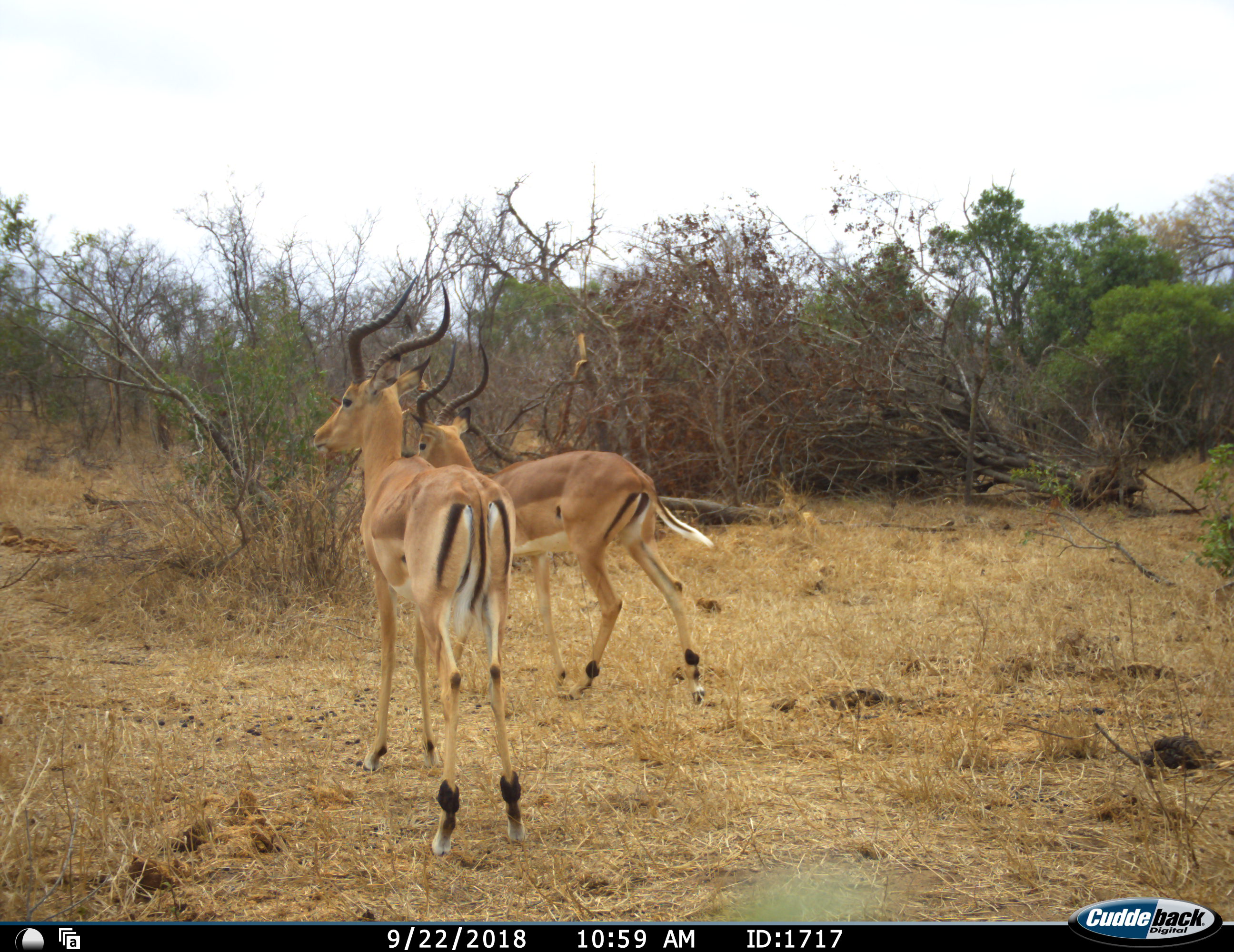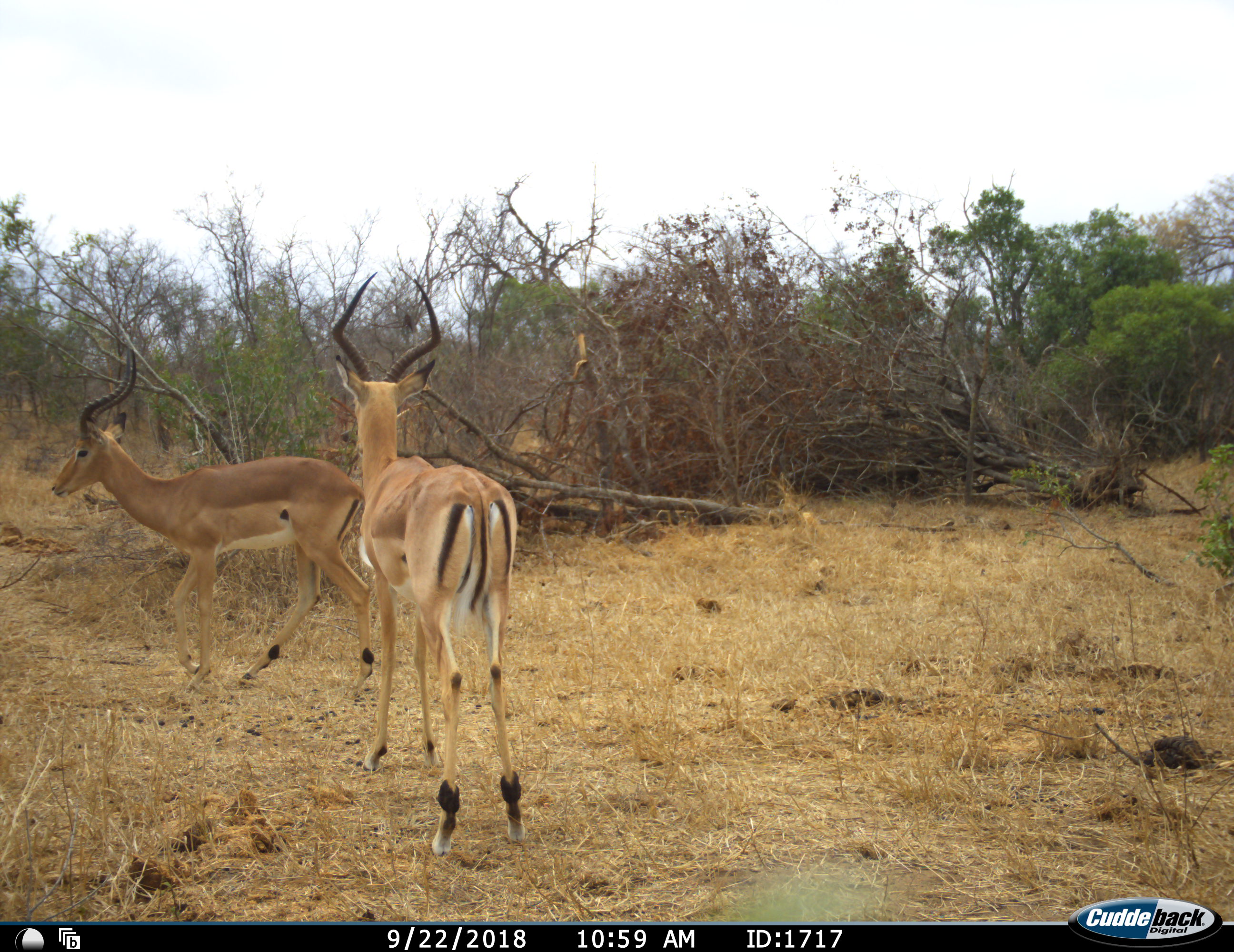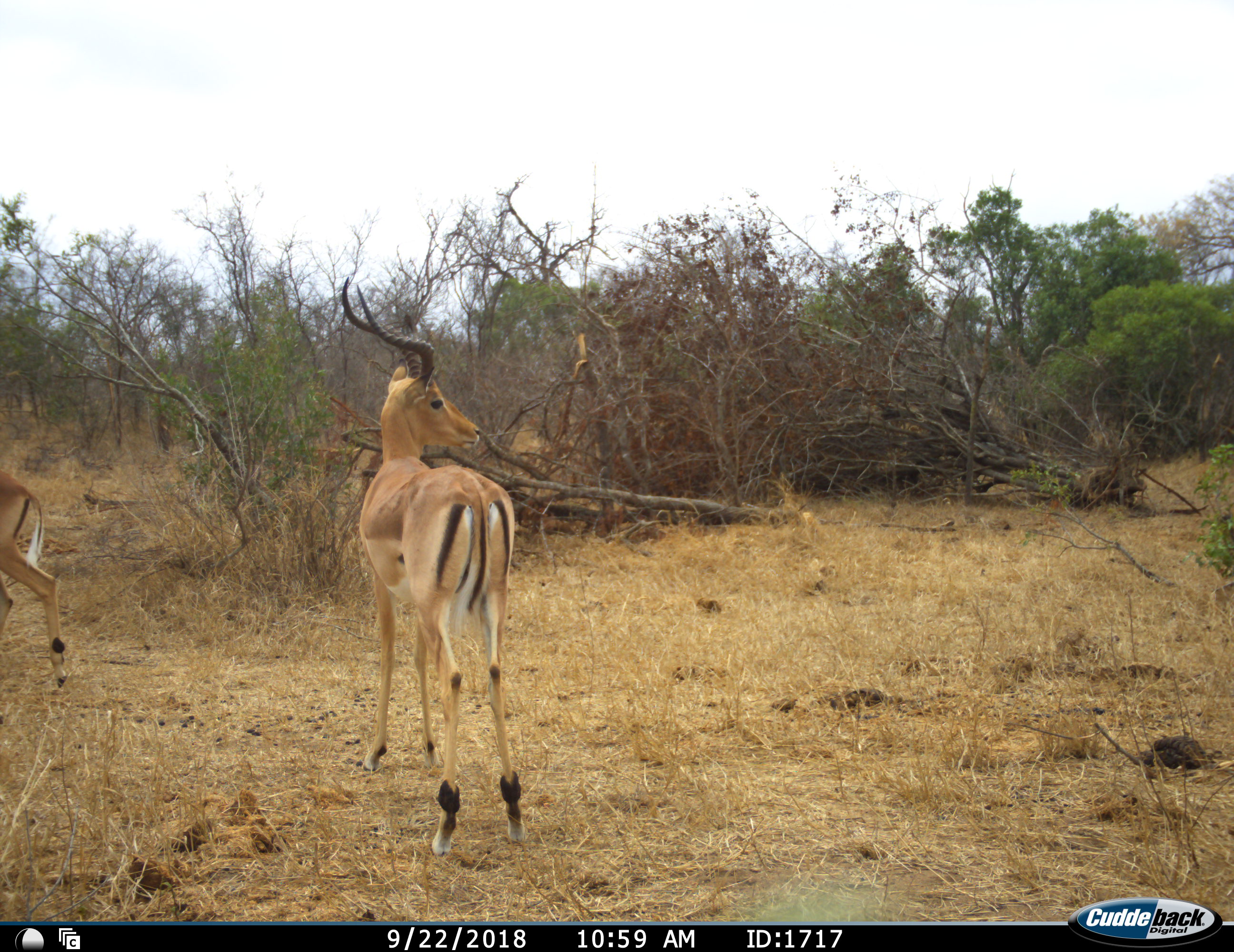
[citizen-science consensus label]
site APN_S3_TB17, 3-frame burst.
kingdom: Animalia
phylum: Chordata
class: Mammalia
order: Artiodactyla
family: Bovidae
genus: Aepyceros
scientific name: Aepyceros melampus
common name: impala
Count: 2.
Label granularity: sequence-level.